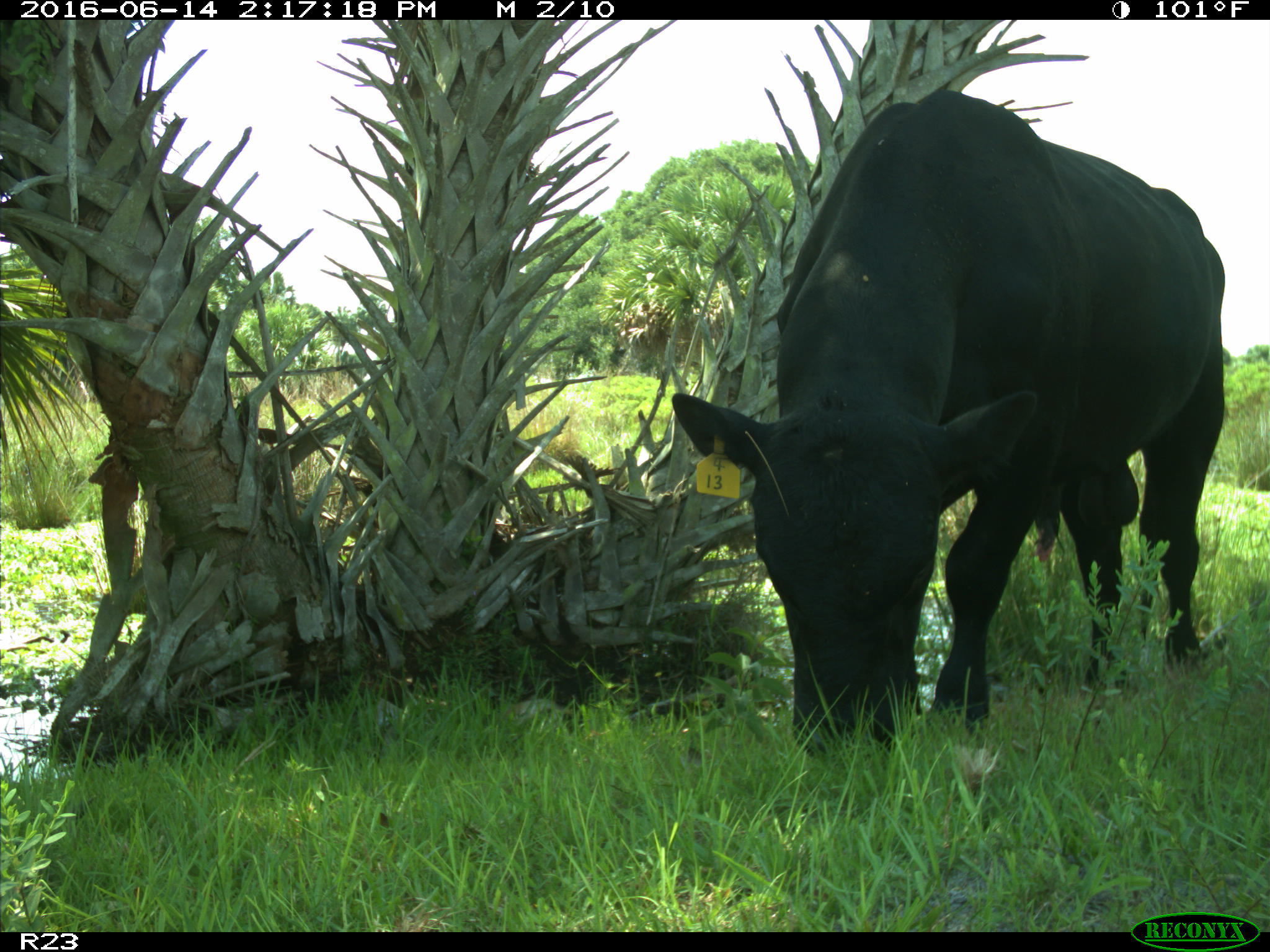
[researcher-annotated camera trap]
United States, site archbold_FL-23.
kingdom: Animalia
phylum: Chordata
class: Mammalia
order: Artiodactyla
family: Bovidae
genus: Bos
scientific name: Bos taurus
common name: domestic cow